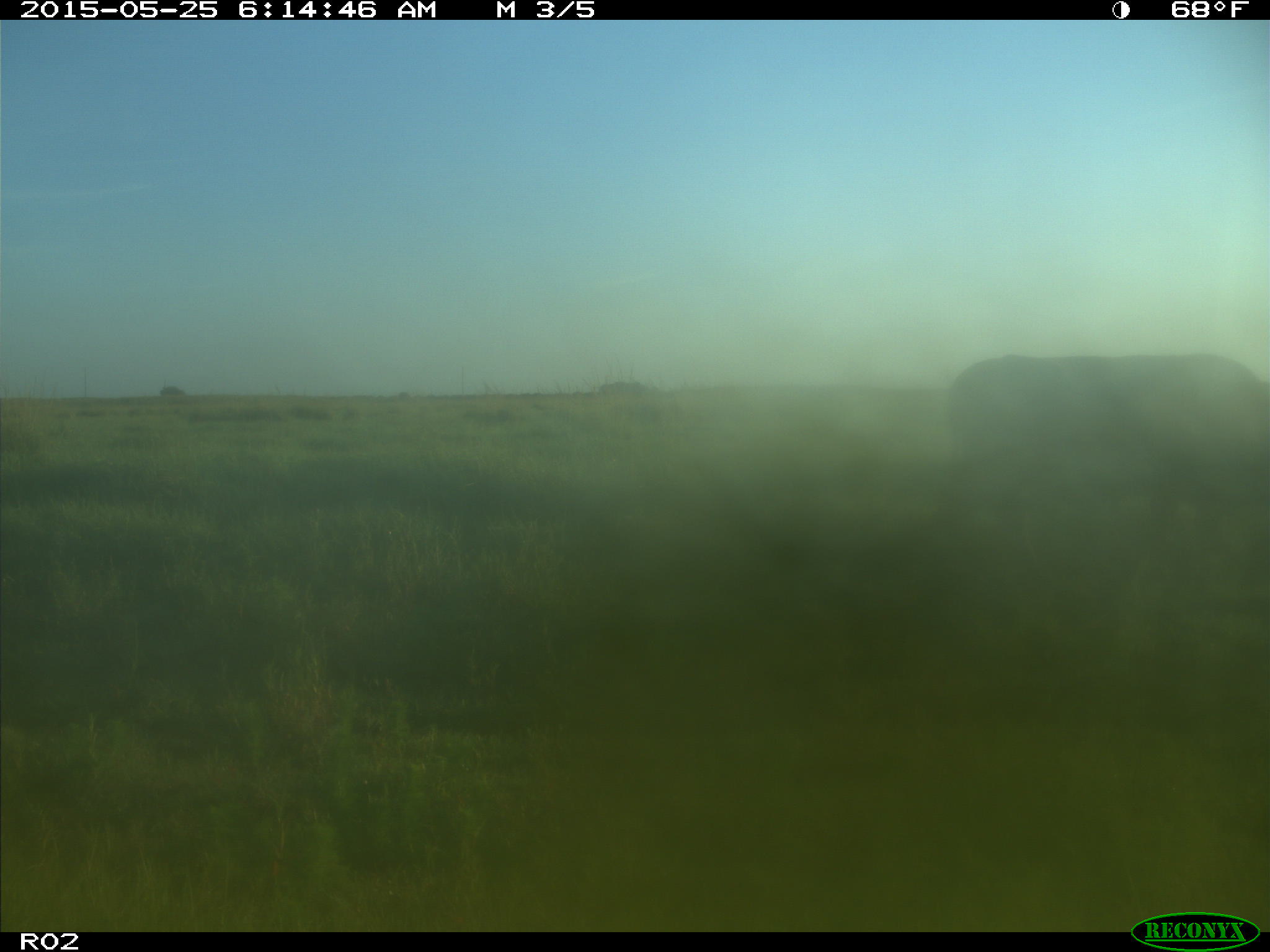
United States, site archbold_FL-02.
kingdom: Animalia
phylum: Chordata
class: Mammalia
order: Artiodactyla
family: Bovidae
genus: Bos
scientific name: Bos taurus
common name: domestic cow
Bos taurus (domestic cow).